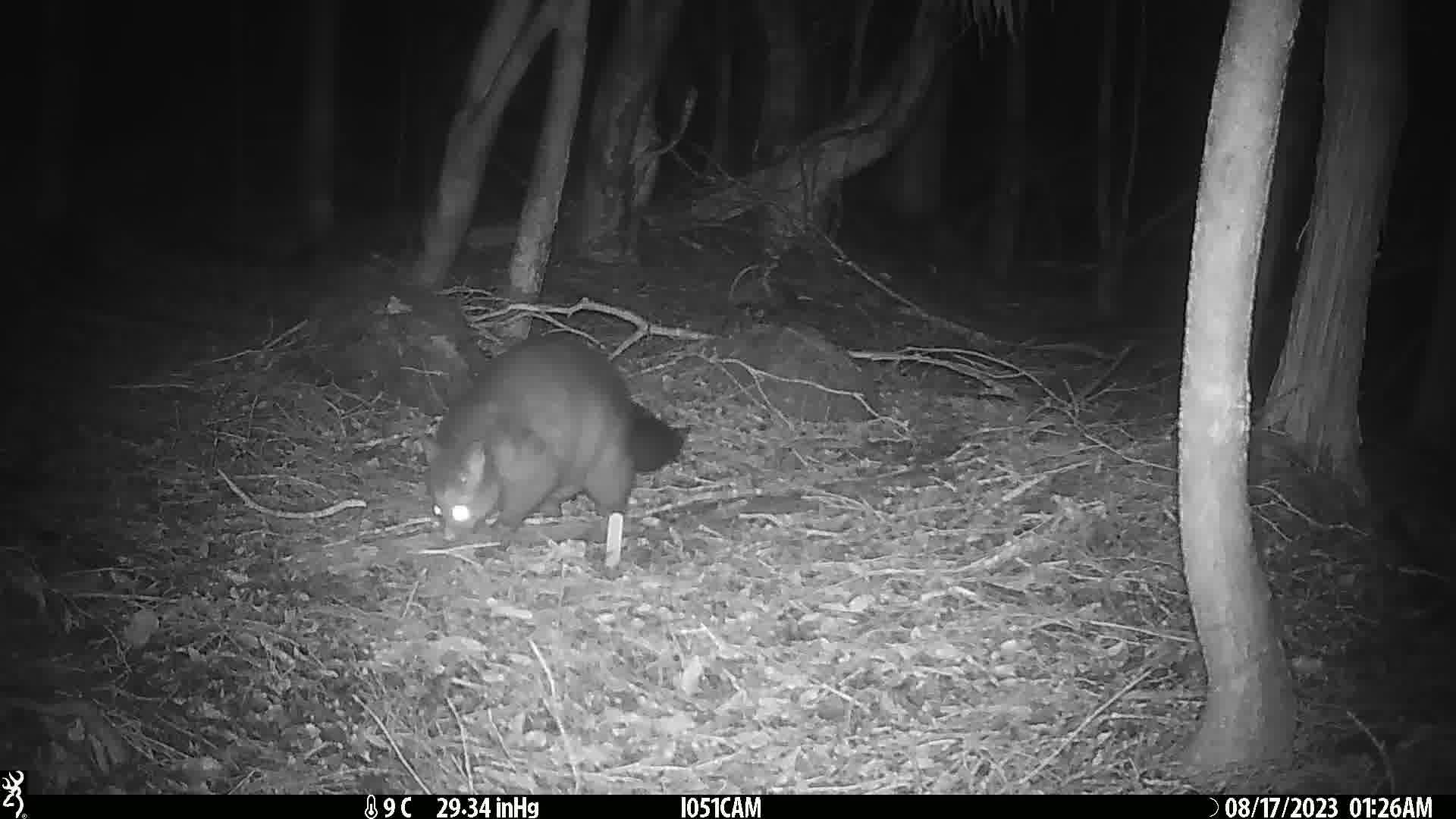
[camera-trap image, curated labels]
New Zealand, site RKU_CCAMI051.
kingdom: Animalia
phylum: Chordata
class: Mammalia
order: Diprotodontia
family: Phalangeridae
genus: Trichosurus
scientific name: Trichosurus vulpecula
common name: common brushtail possum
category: possum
Possum (common brushtail possum) (Trichosurus vulpecula).